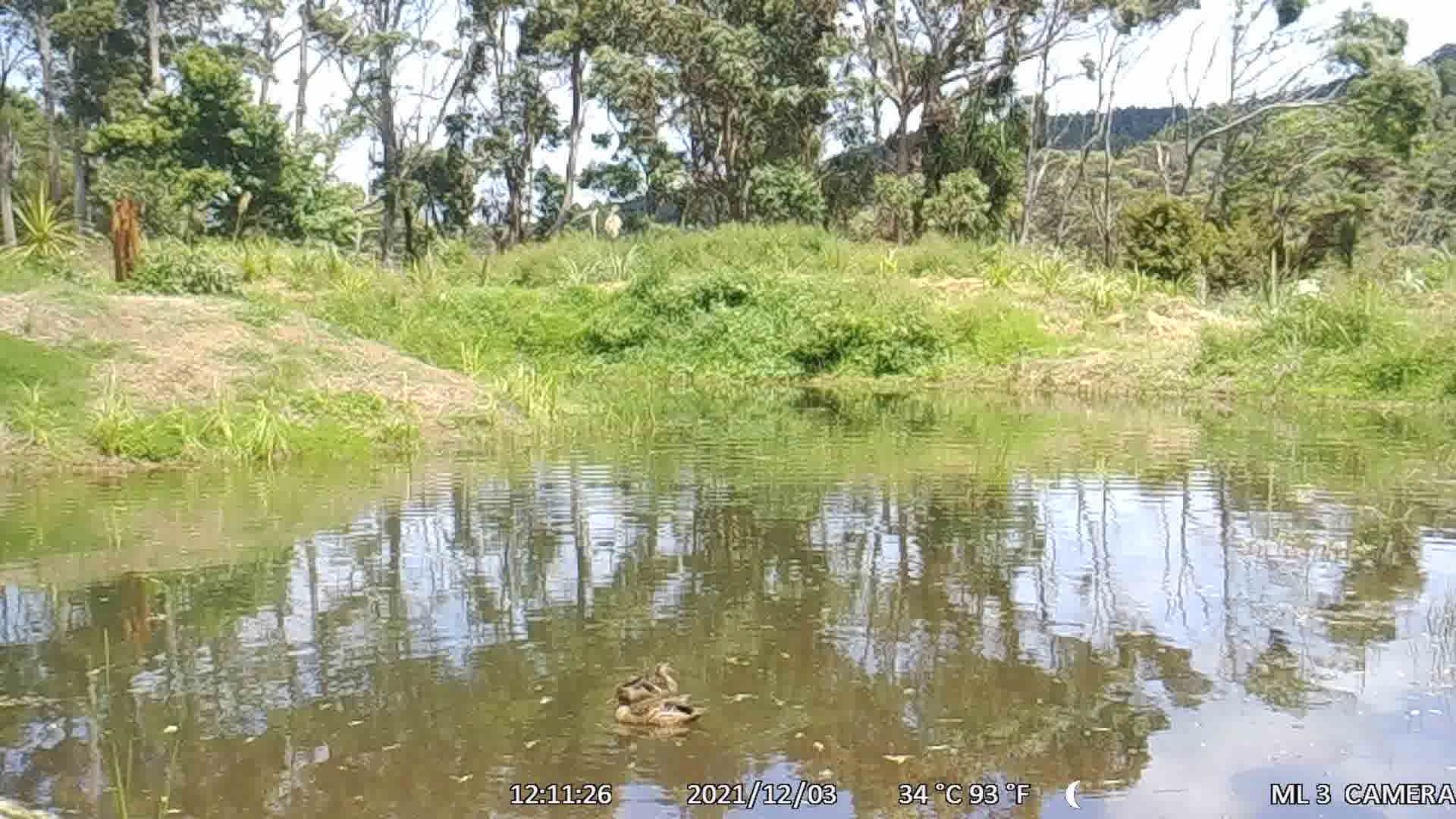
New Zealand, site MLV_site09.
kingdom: Animalia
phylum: Chordata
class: Aves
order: Anseriformes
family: Anatidae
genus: Anas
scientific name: Anas platyrhynchos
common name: mallard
Mallard (Anas platyrhynchos).